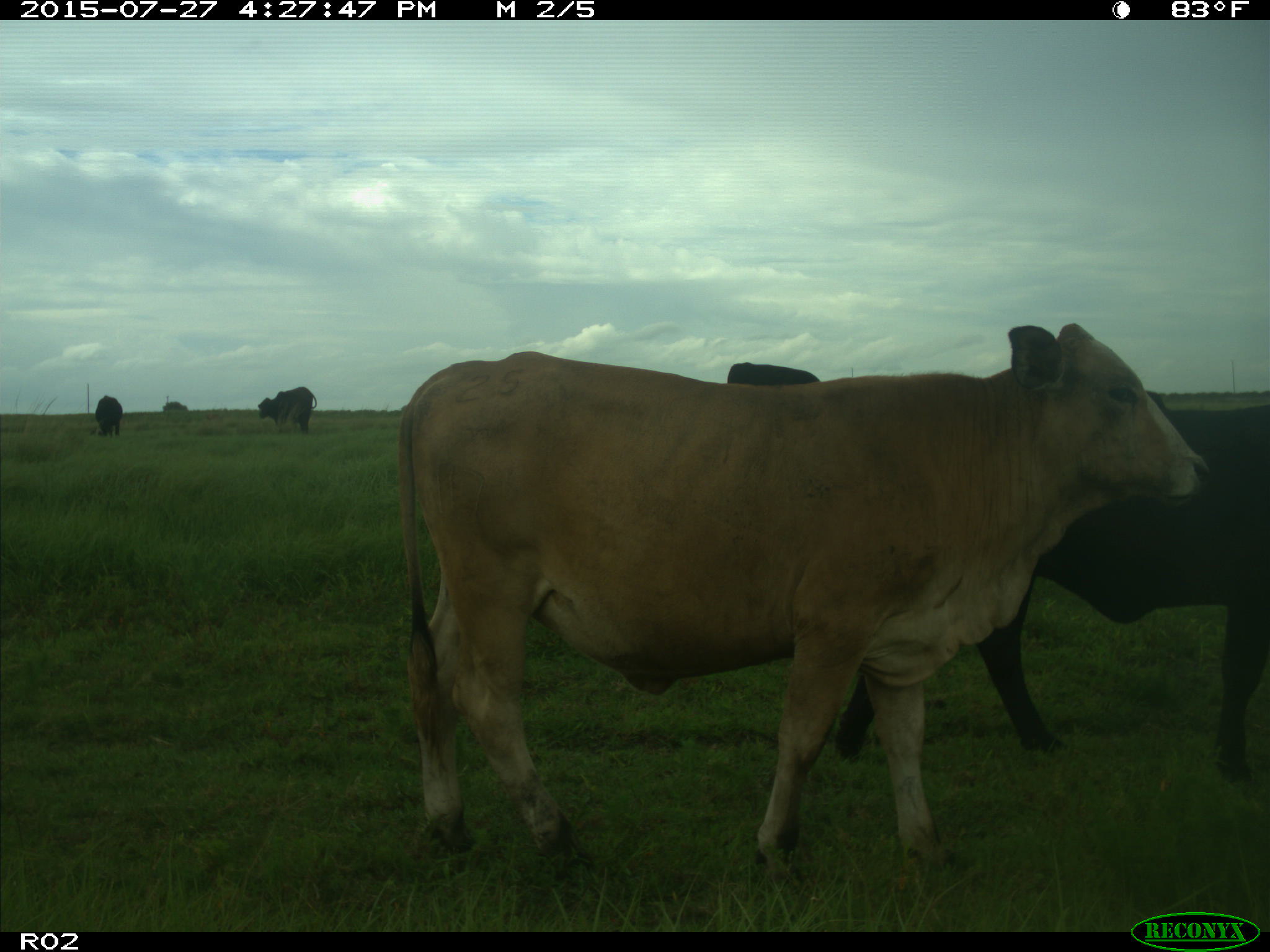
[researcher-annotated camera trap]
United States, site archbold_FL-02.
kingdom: Animalia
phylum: Chordata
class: Mammalia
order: Artiodactyla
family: Bovidae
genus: Bos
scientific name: Bos taurus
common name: domestic cow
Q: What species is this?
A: Bos taurus (domestic cow).